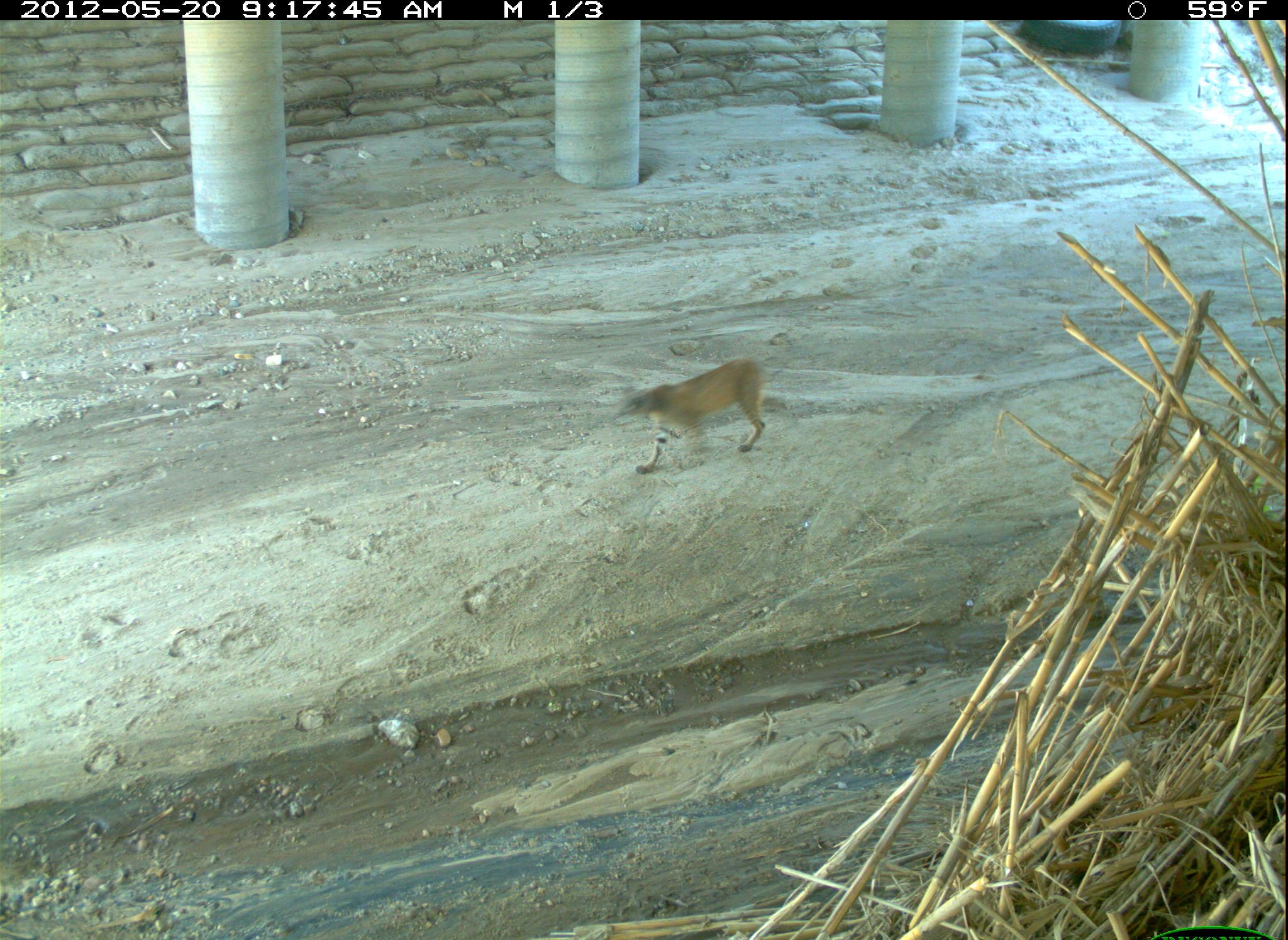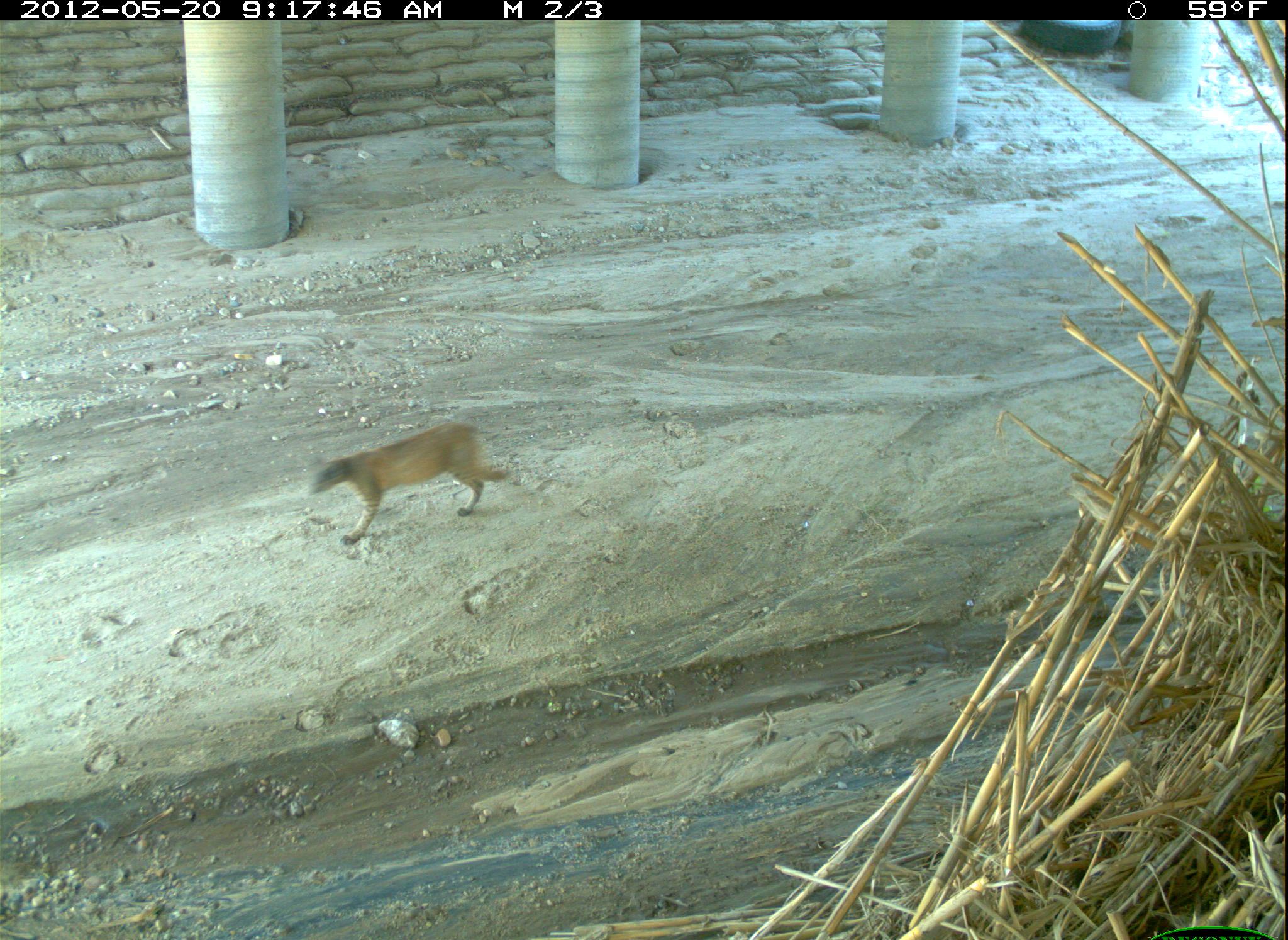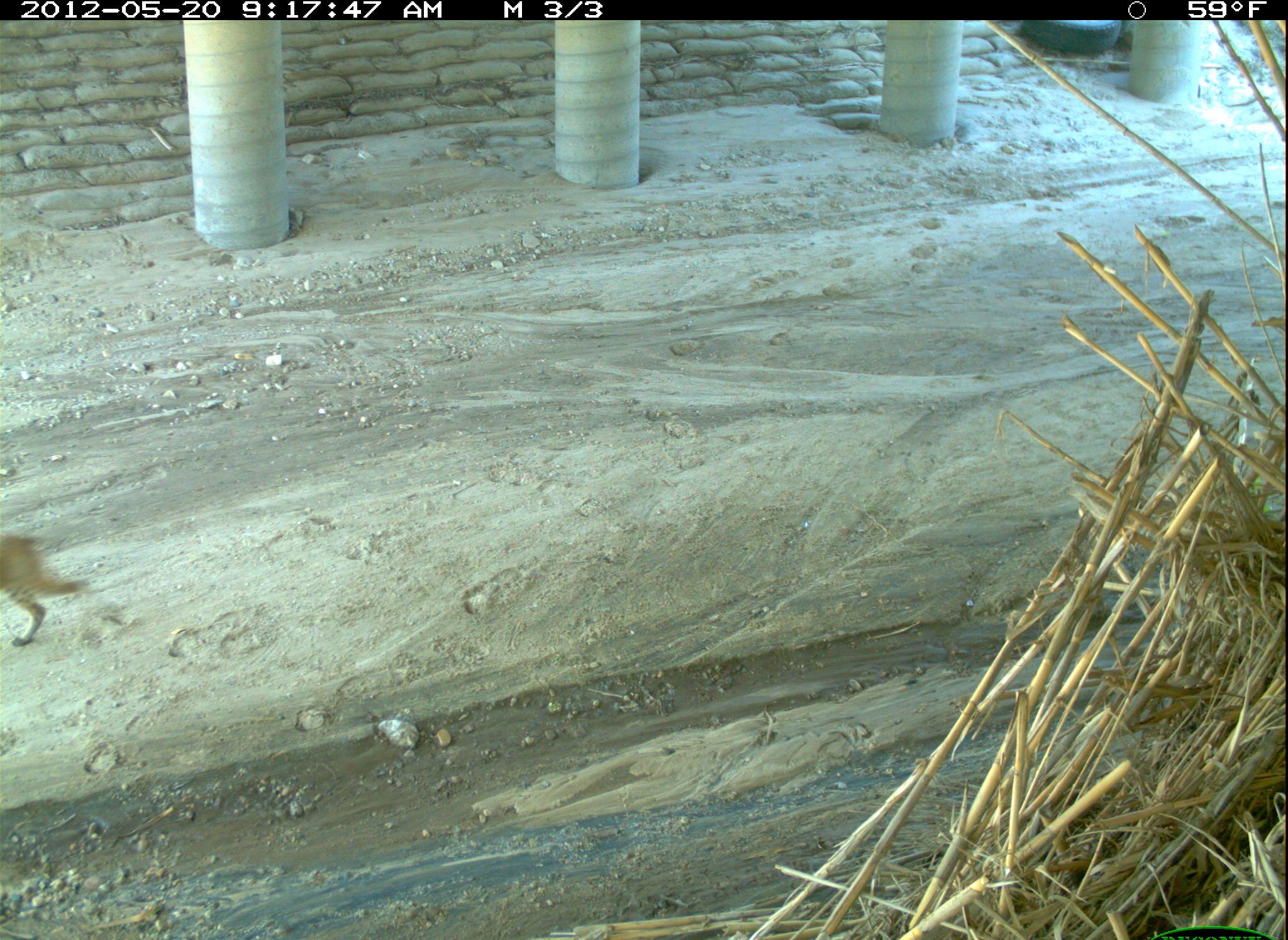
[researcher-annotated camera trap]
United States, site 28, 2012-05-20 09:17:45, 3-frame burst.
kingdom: Animalia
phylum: Chordata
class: Mammalia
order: Carnivora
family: Felidae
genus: Lynx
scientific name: Lynx rufus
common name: bobcat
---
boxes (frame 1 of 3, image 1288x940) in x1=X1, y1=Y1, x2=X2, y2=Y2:
bobcat: x1=570, y1=353, x2=795, y2=488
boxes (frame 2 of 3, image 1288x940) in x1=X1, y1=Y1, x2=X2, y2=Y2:
bobcat: x1=290, y1=416, x2=526, y2=554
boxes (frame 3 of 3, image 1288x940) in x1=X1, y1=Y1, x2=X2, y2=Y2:
bobcat: x1=2, y1=522, x2=103, y2=654